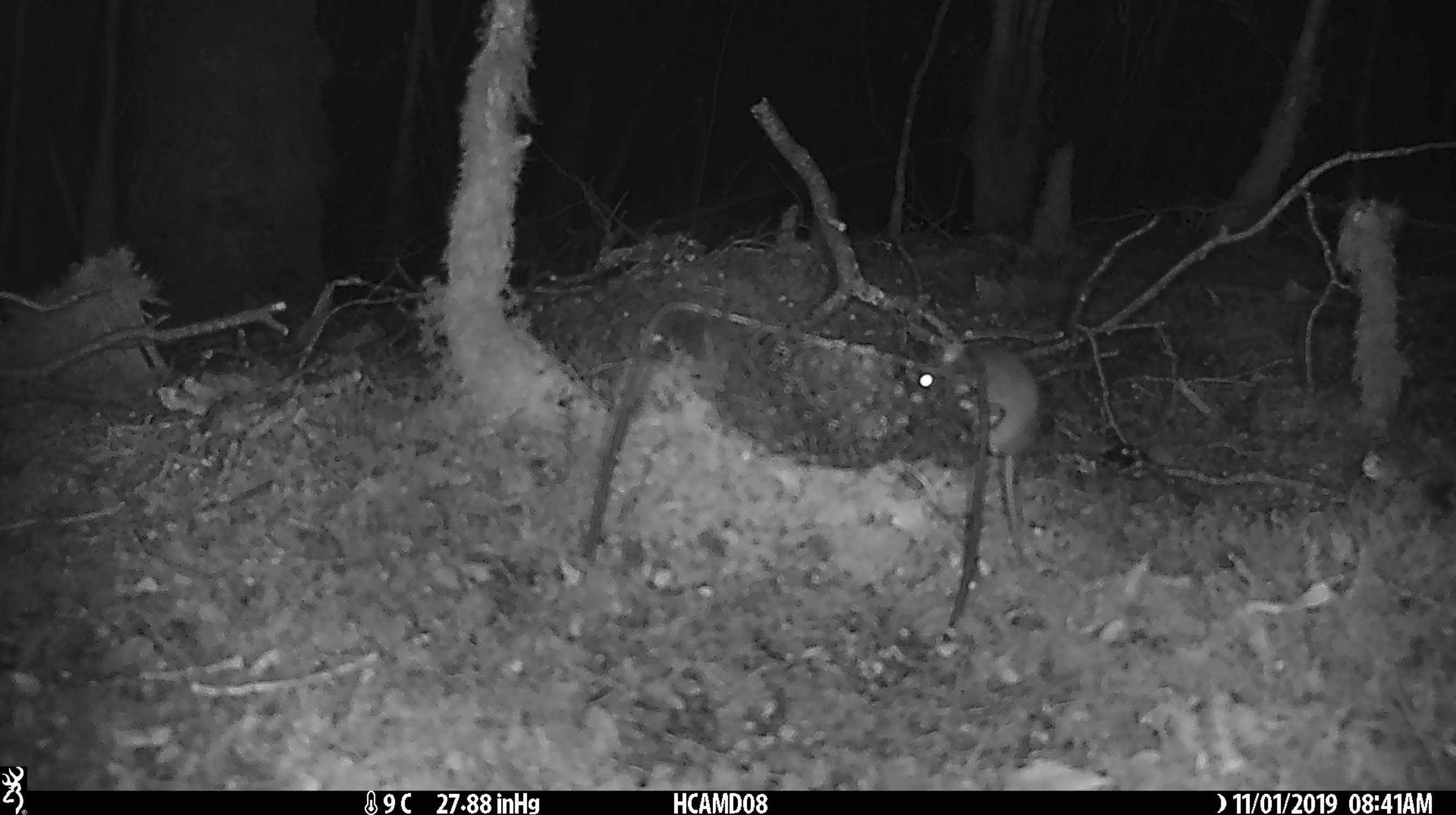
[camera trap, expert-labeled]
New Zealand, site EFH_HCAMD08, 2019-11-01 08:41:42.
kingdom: Animalia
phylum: Chordata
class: Mammalia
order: Rodentia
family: Muridae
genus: Mus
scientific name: Mus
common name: mouse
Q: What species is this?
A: Mouse (Mus).